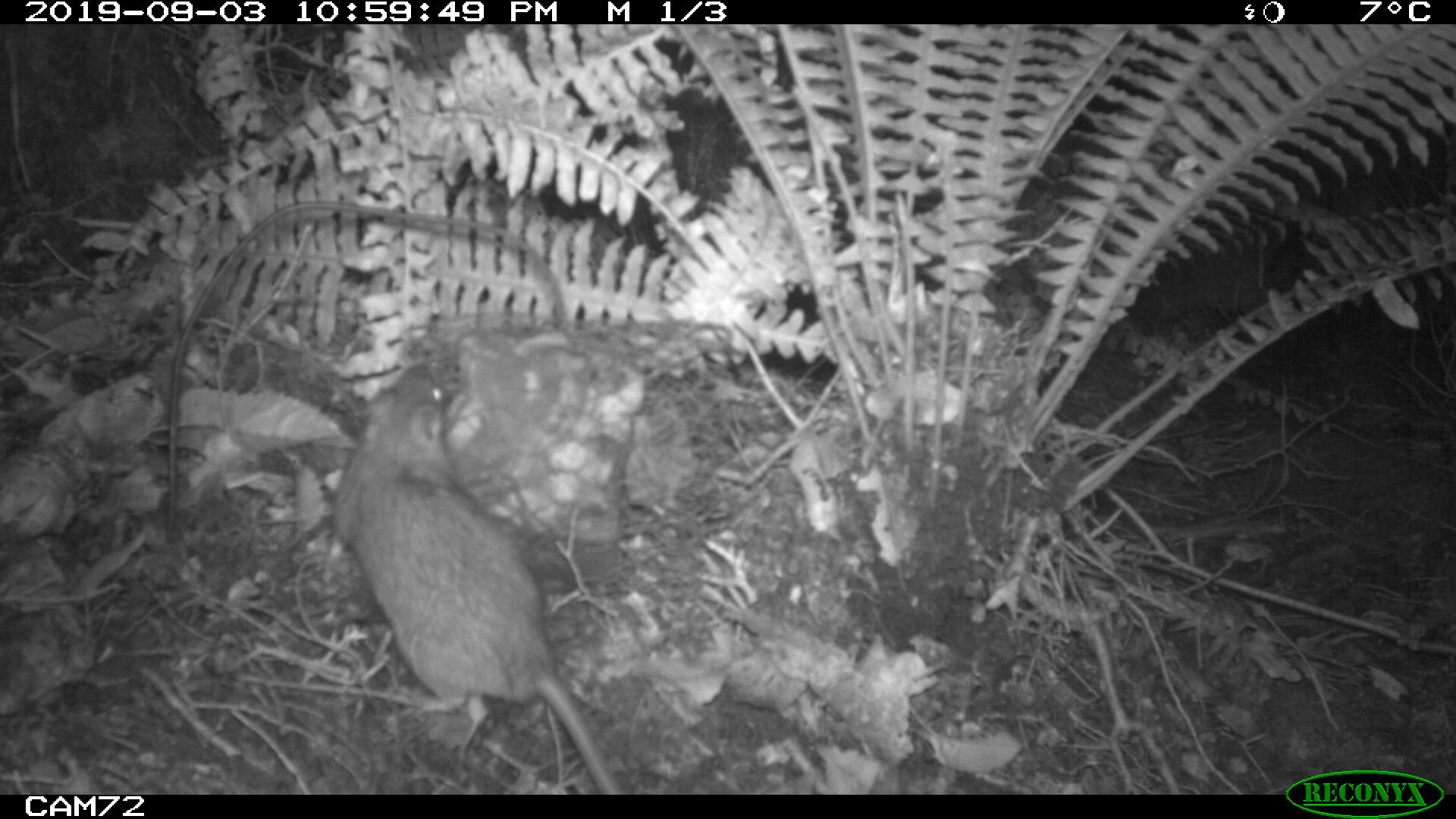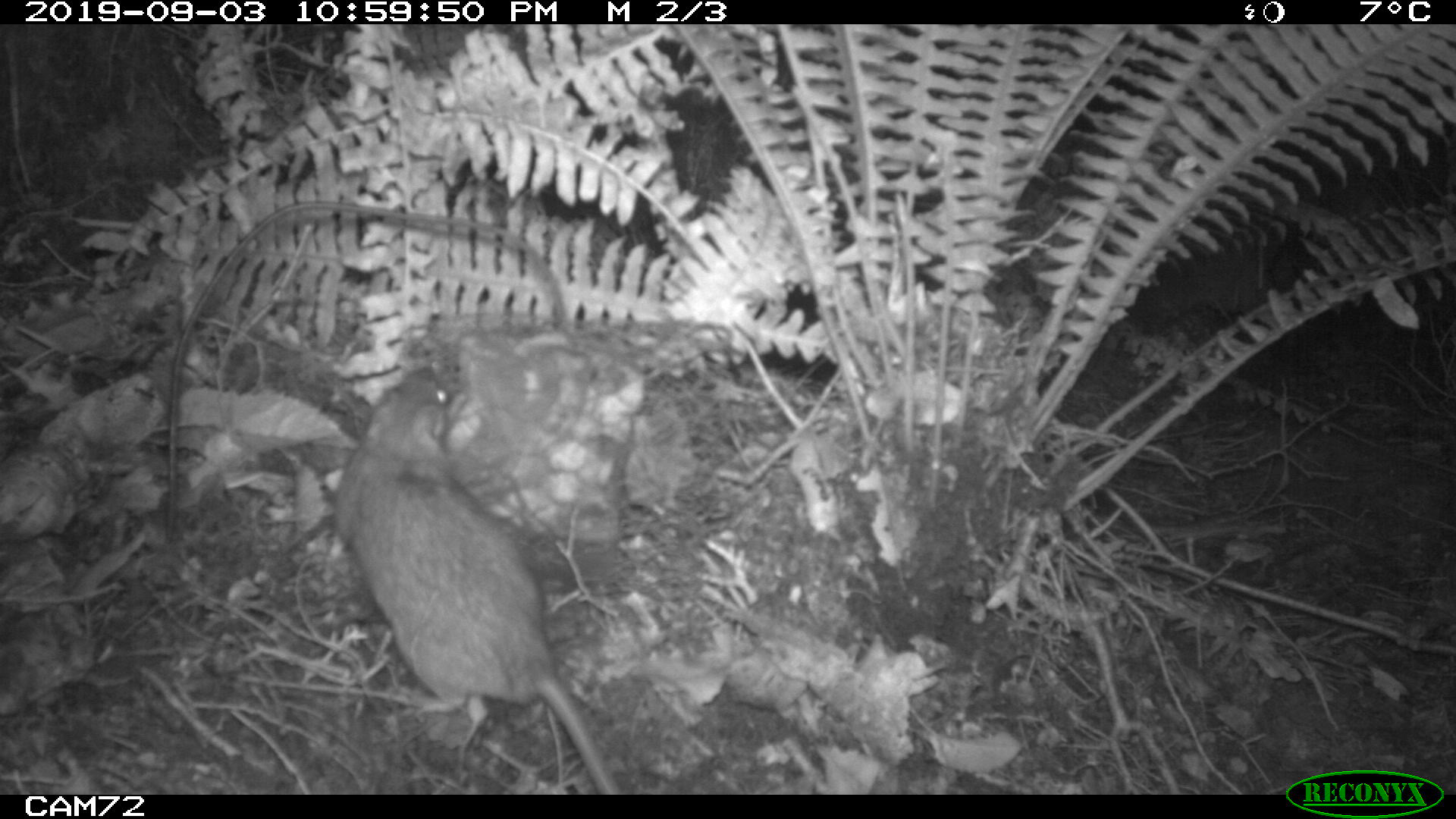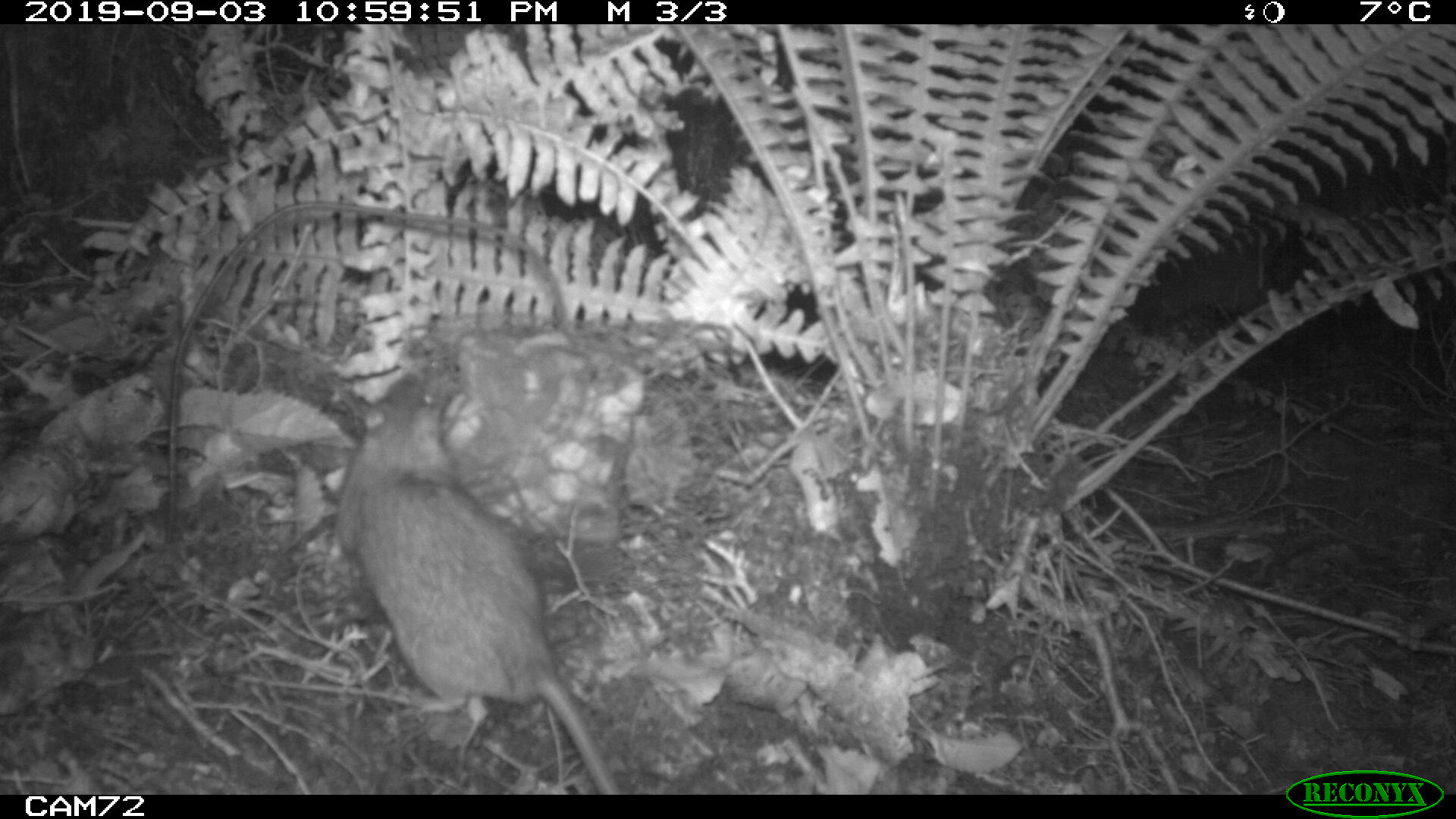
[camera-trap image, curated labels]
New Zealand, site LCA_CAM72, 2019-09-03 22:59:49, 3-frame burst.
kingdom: Animalia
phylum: Chordata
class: Mammalia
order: Rodentia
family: Muridae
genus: Rattus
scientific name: Rattus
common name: rat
Rat (Rattus).